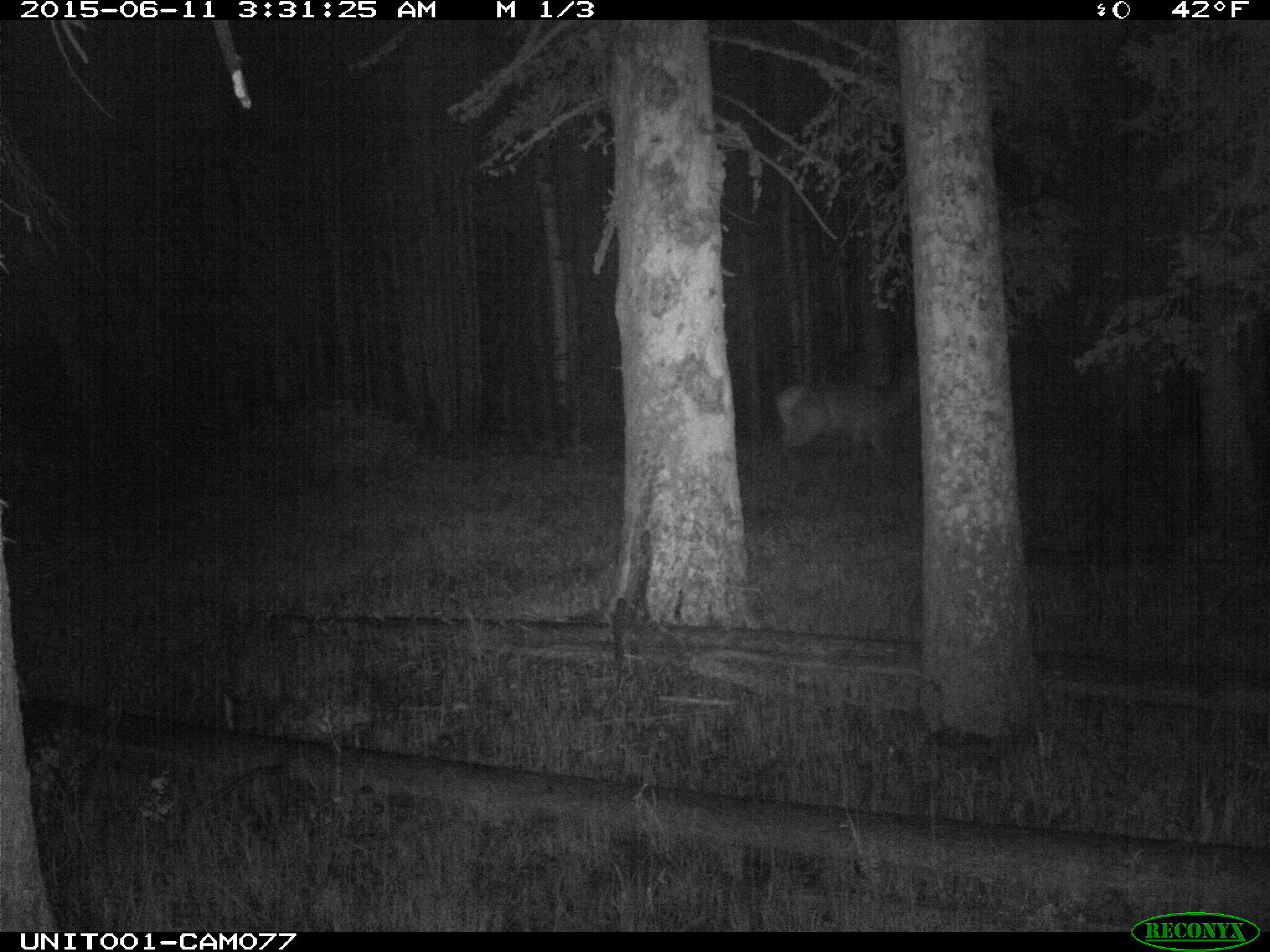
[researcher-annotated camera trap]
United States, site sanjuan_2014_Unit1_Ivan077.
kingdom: Animalia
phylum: Chordata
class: Mammalia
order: Artiodactyla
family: Cervidae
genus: Cervus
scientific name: Cervus elaphus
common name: red deer